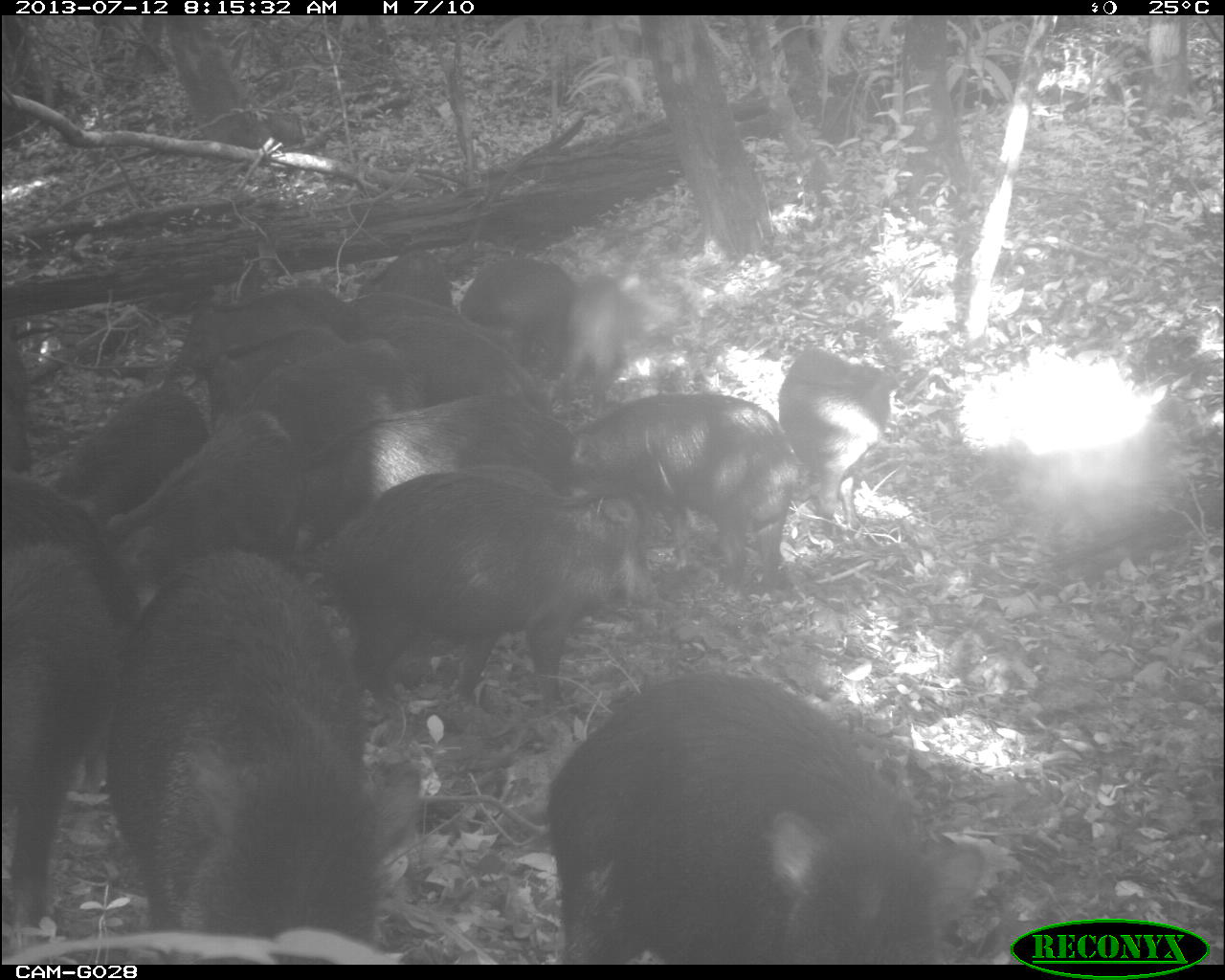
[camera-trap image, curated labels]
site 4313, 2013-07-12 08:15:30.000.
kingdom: Animalia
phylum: Chordata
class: Mammalia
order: Artiodactyla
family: Tayassuidae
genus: Tayassu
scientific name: Tayassu pecari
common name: white-lipped peccary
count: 20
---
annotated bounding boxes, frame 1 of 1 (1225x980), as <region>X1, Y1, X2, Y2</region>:
tayassu pecari: <region>113, 543, 427, 946</region>; <region>545, 665, 947, 967</region>; <region>325, 467, 660, 716</region>; <region>574, 387, 795, 601</region>; <region>0, 542, 111, 944</region>; <region>305, 389, 595, 514</region>; <region>107, 406, 311, 556</region>; <region>775, 343, 912, 525</region>; <region>49, 390, 220, 510</region>; <region>250, 335, 426, 440</region>; <region>366, 311, 540, 400</region>; <region>171, 281, 360, 362</region>; <region>210, 323, 371, 402</region>; <region>461, 256, 575, 362</region>; <region>562, 274, 647, 378</region>; <region>1, 342, 47, 493</region>; <region>356, 244, 453, 307</region>